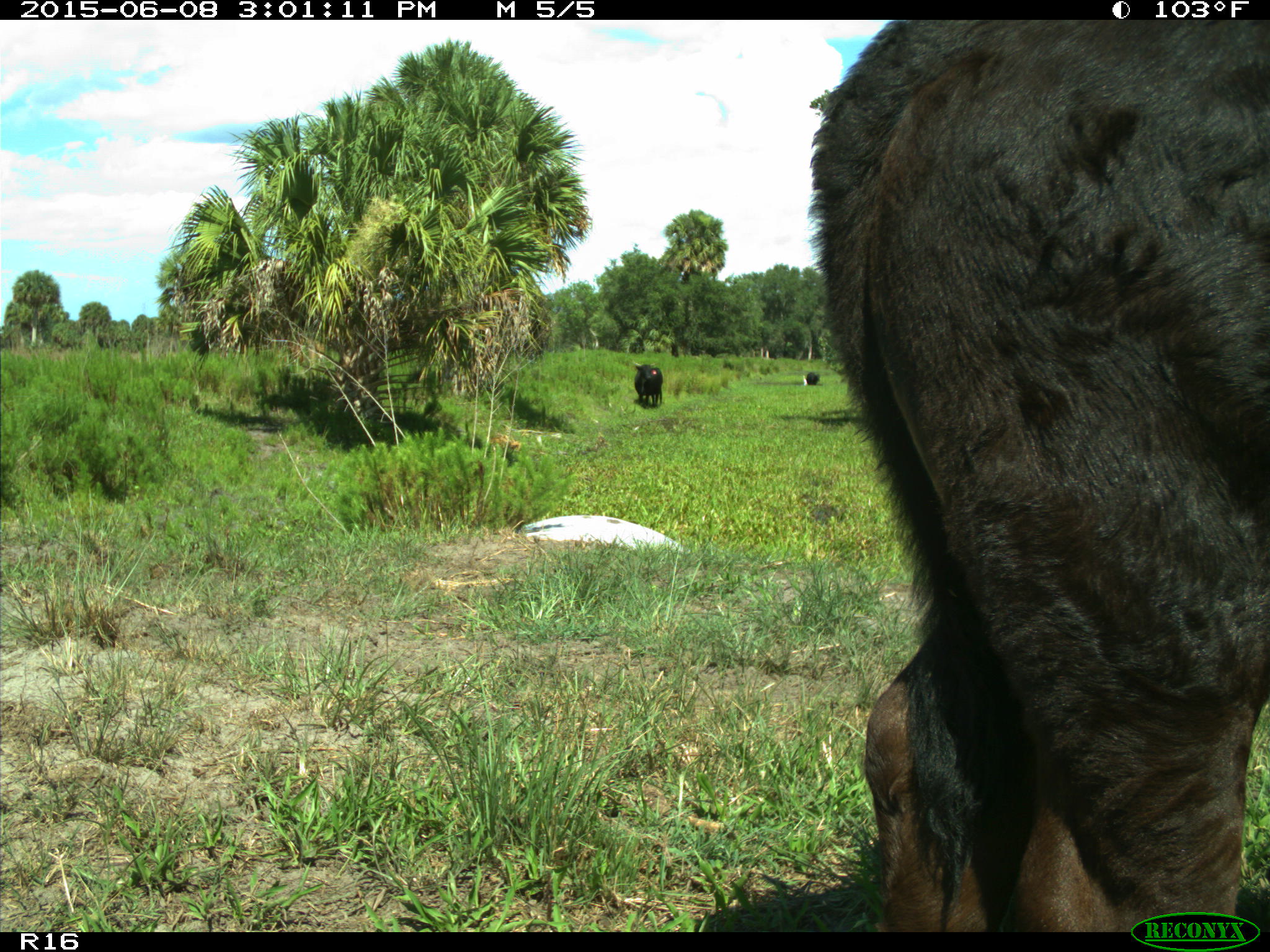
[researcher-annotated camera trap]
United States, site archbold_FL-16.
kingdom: Animalia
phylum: Chordata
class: Mammalia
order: Artiodactyla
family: Bovidae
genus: Bos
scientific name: Bos taurus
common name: domestic cow